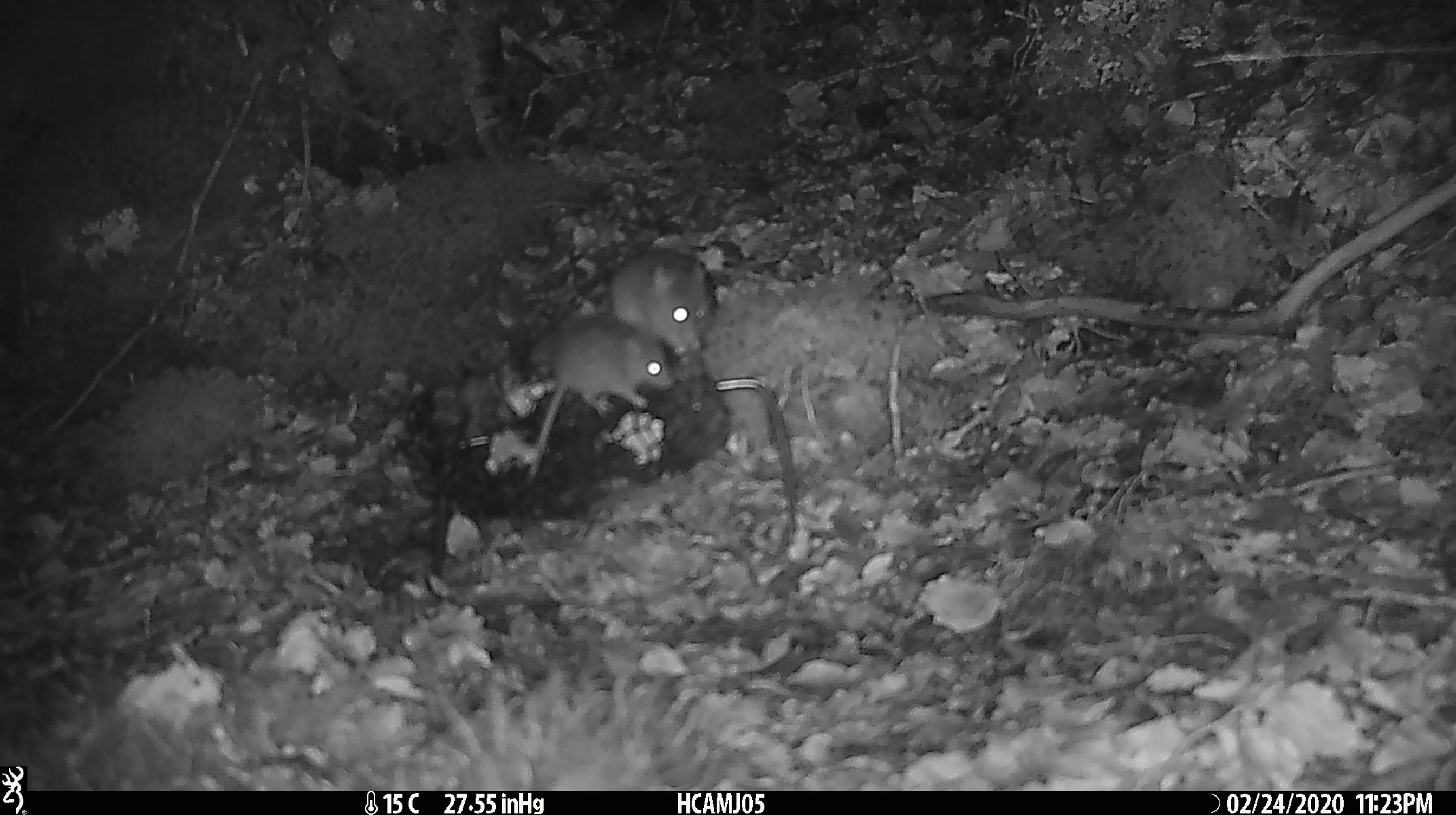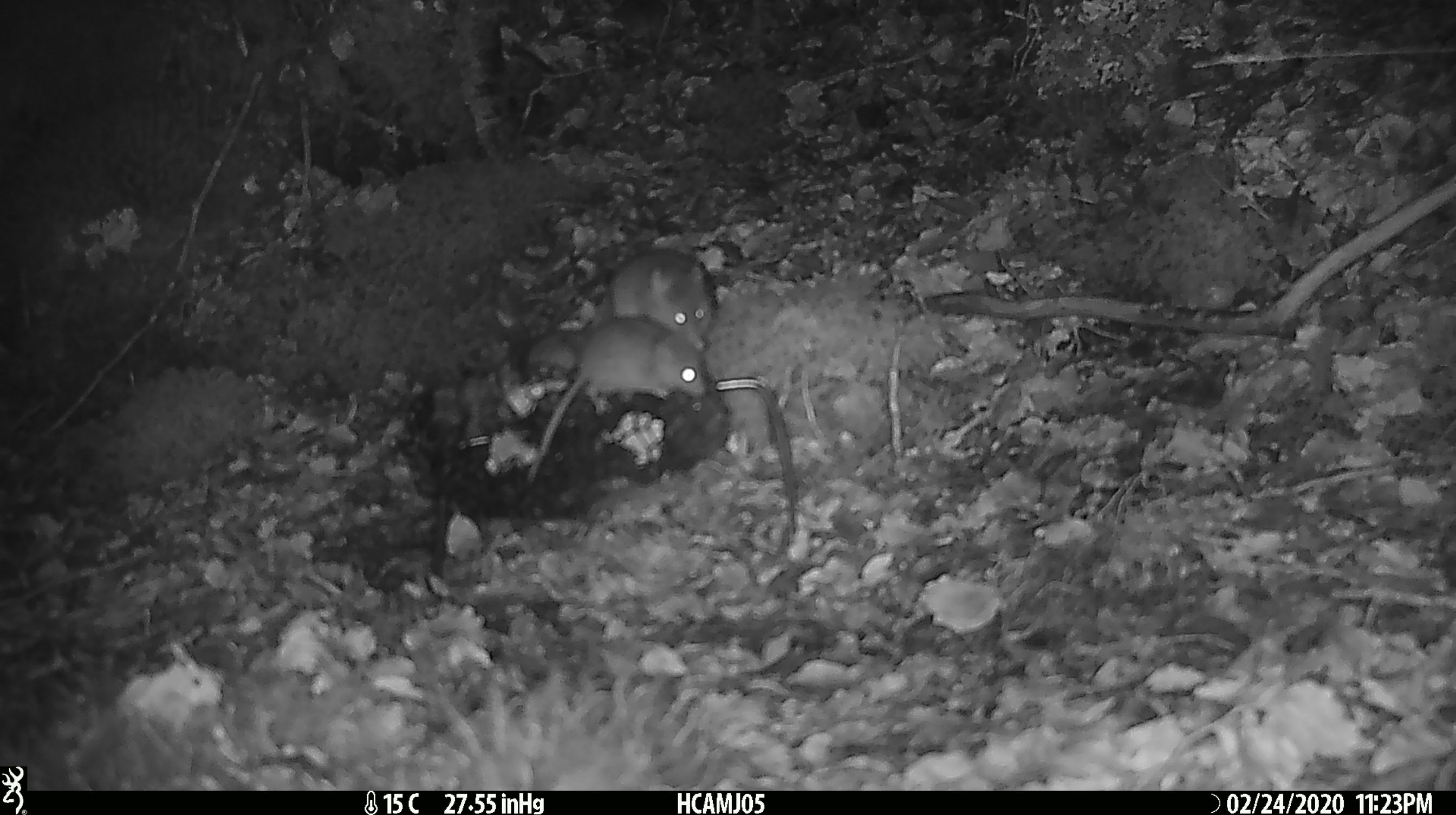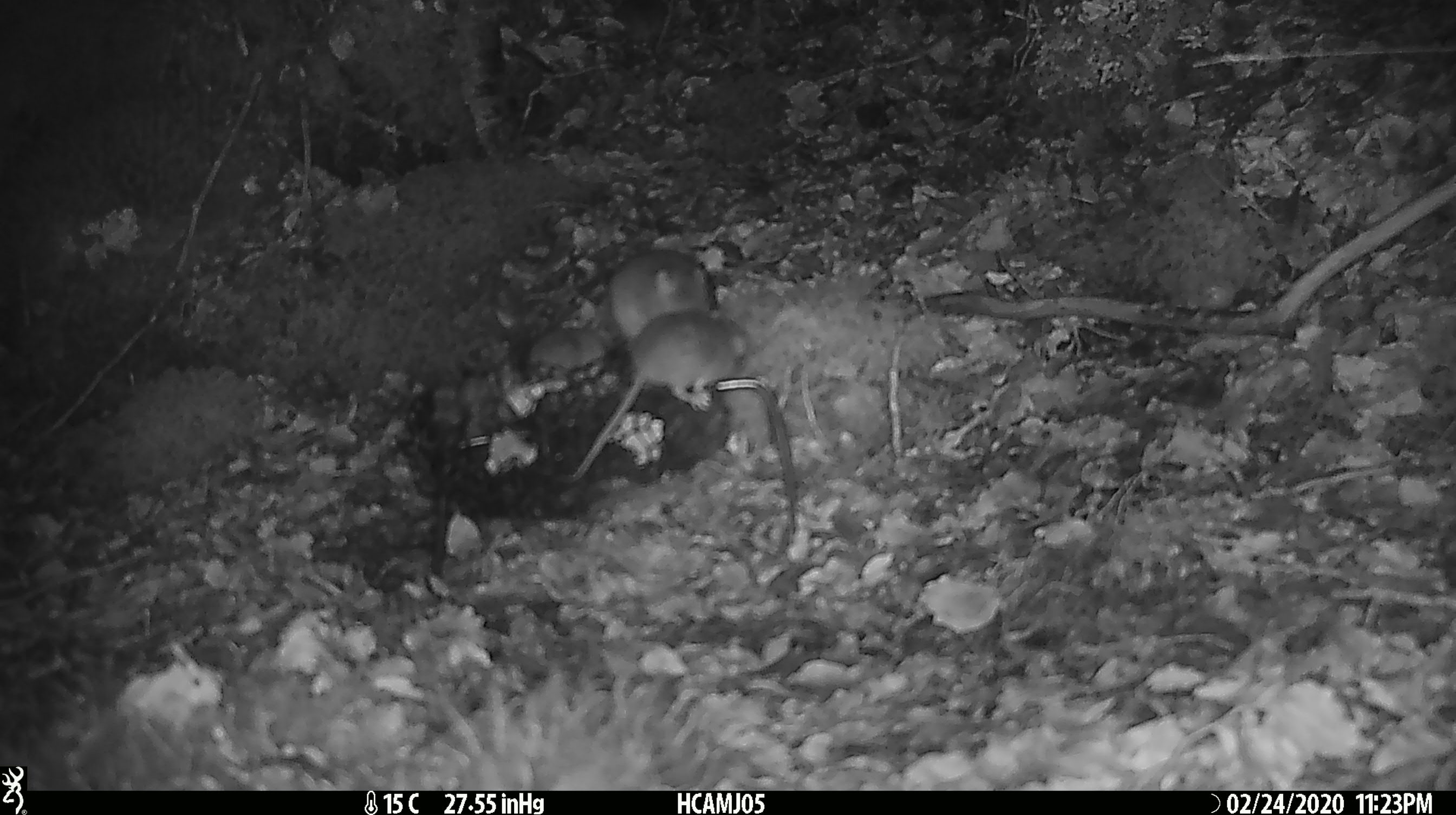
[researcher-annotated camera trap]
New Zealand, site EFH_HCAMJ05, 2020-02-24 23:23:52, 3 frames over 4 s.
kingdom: Animalia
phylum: Chordata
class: Mammalia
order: Rodentia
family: Muridae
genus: Mus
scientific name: Mus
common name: mouse